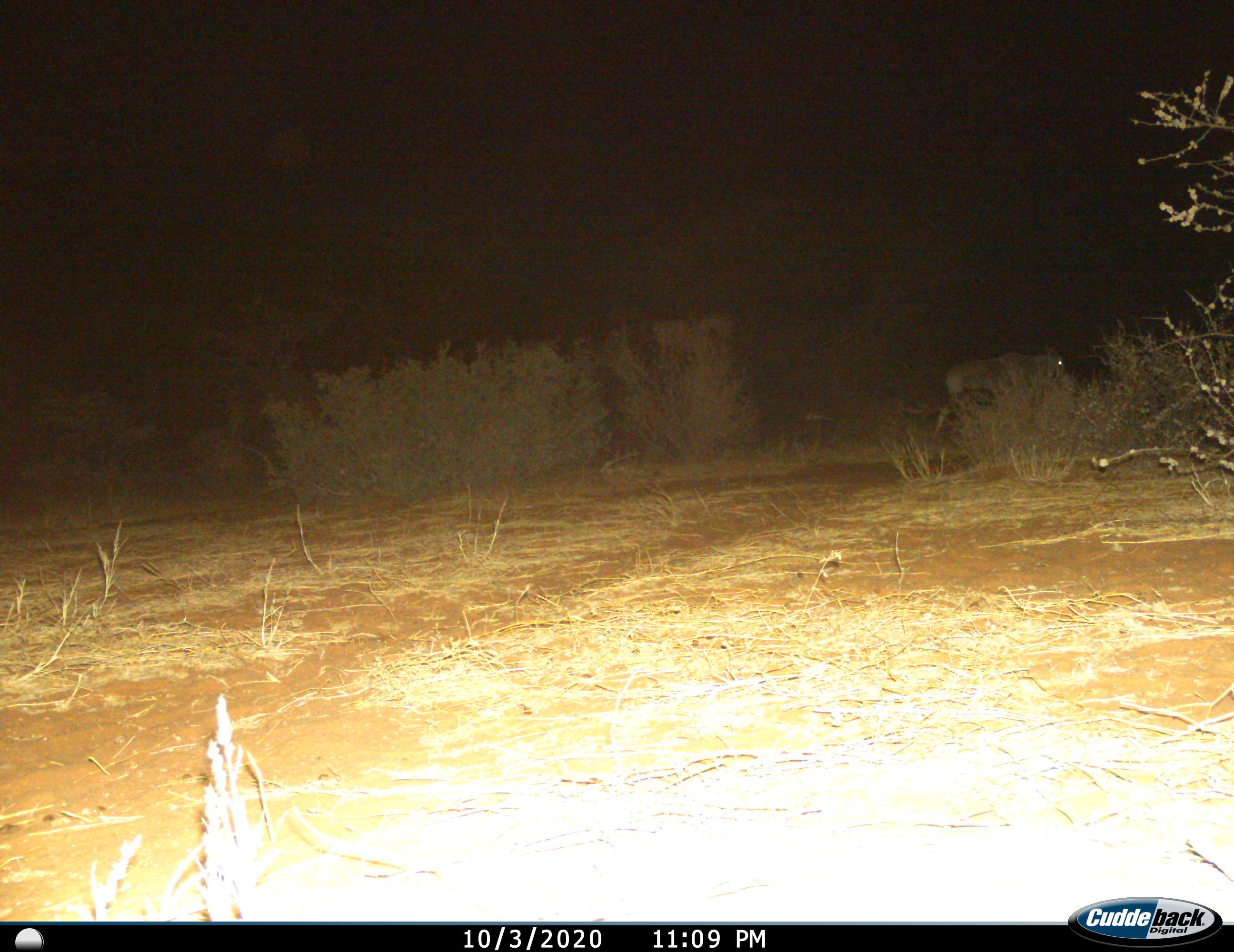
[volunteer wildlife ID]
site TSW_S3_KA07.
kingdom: Animalia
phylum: Chordata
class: Mammalia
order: Artiodactyla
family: Bovidae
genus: Hippotragus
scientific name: Hippotragus equinus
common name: roan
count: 1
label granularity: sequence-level